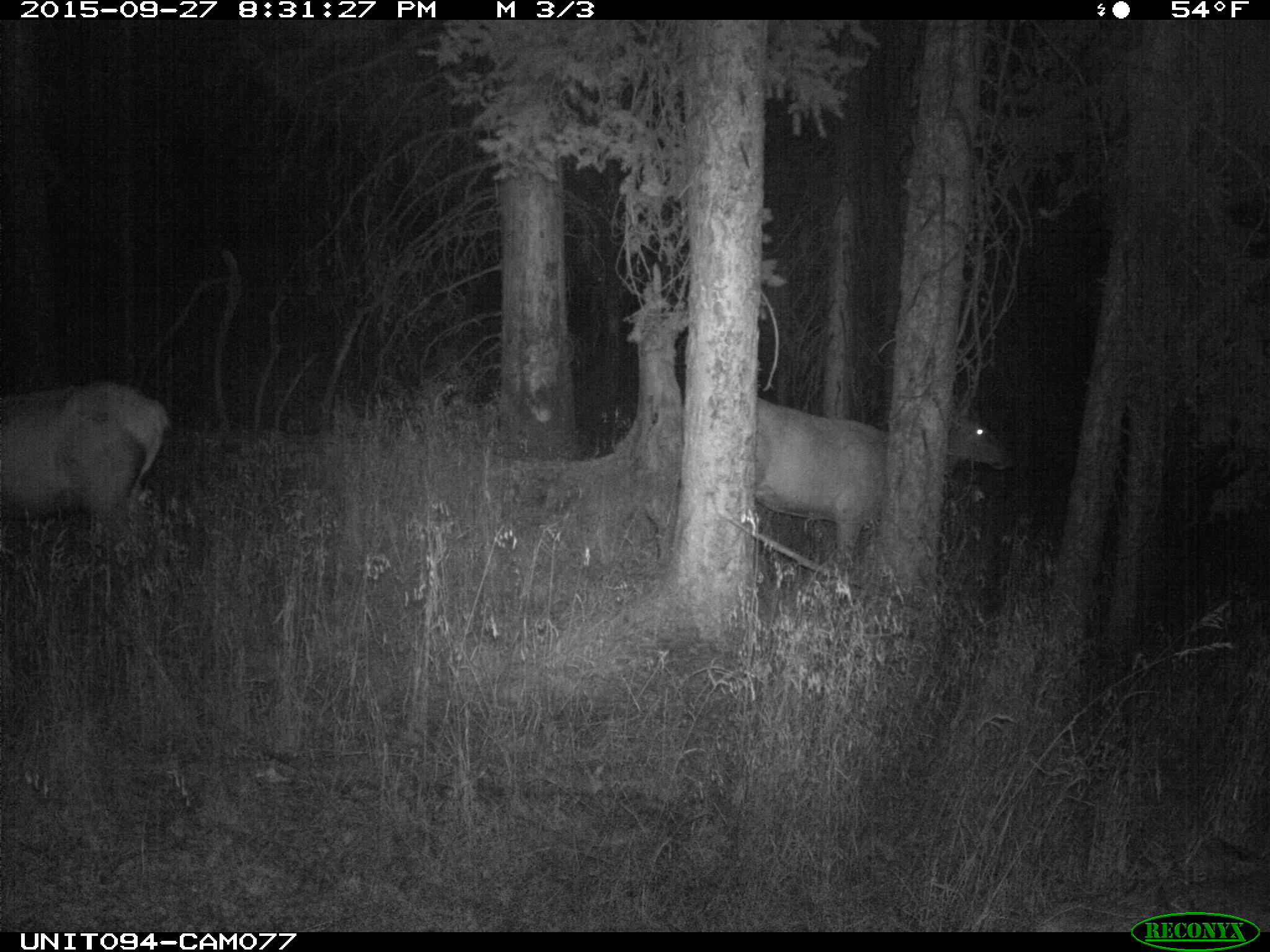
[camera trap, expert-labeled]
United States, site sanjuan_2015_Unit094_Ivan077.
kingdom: Animalia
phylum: Chordata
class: Mammalia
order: Artiodactyla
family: Cervidae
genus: Cervus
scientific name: Cervus elaphus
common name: red deer